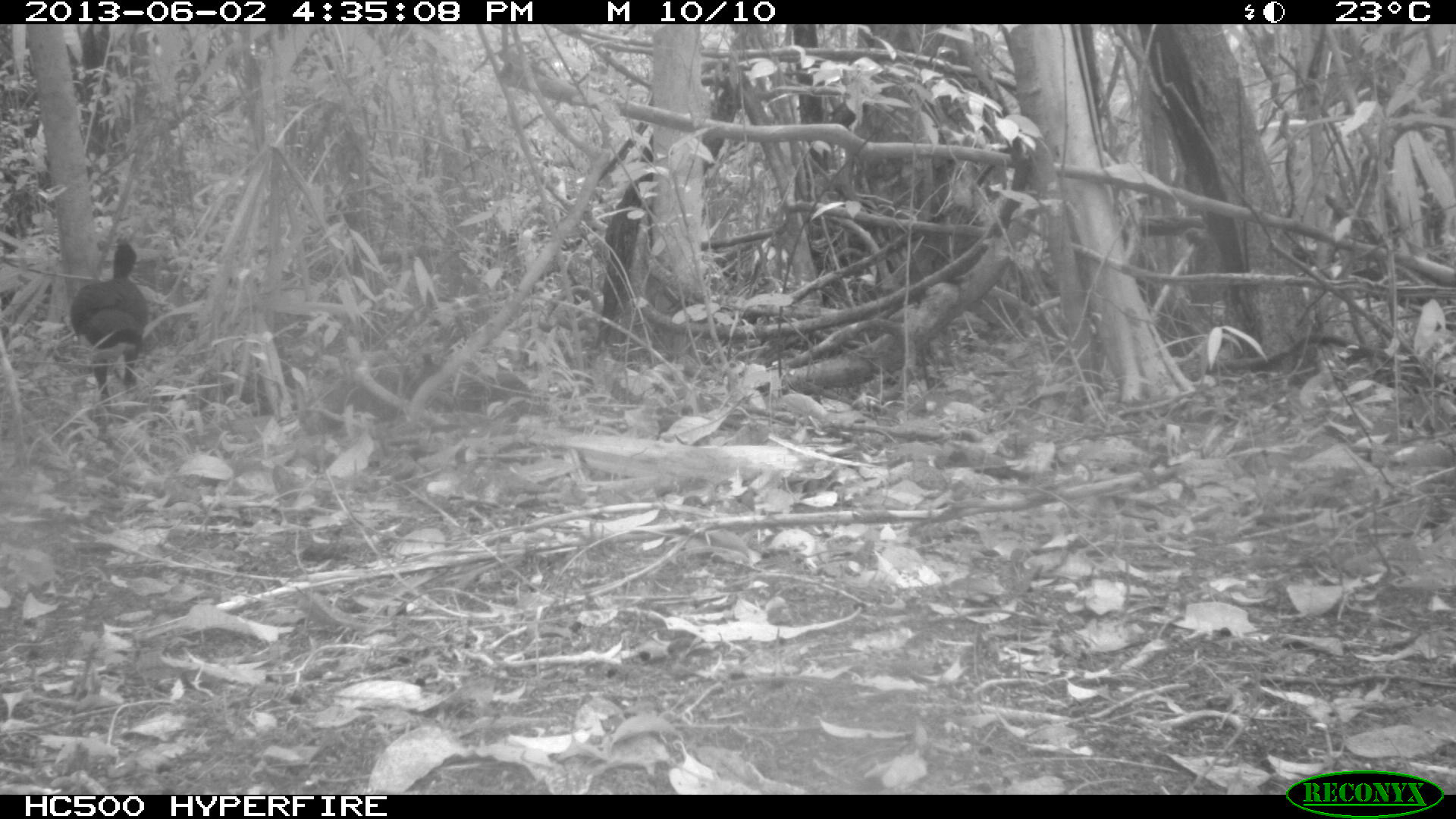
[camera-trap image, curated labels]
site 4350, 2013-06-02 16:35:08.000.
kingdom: Animalia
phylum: Chordata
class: Aves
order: Galliformes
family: Cracidae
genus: Crax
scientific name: Crax rubra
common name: great curassow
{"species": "Crax rubra (great curassow)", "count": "1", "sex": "male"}